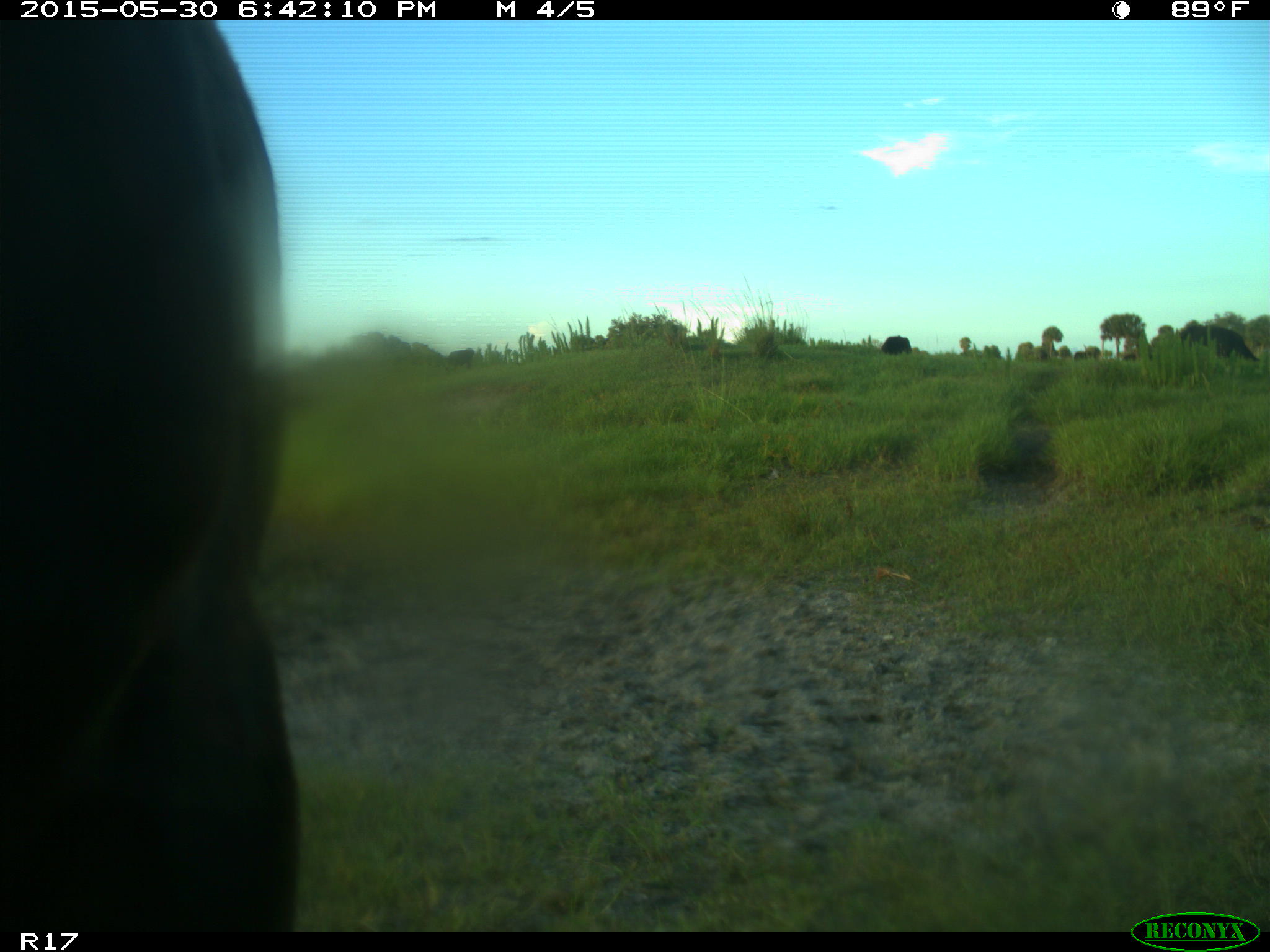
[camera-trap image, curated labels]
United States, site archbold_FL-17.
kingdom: Animalia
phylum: Chordata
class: Mammalia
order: Artiodactyla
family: Bovidae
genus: Bos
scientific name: Bos taurus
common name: domestic cow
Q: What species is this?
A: Bos taurus (domestic cow).